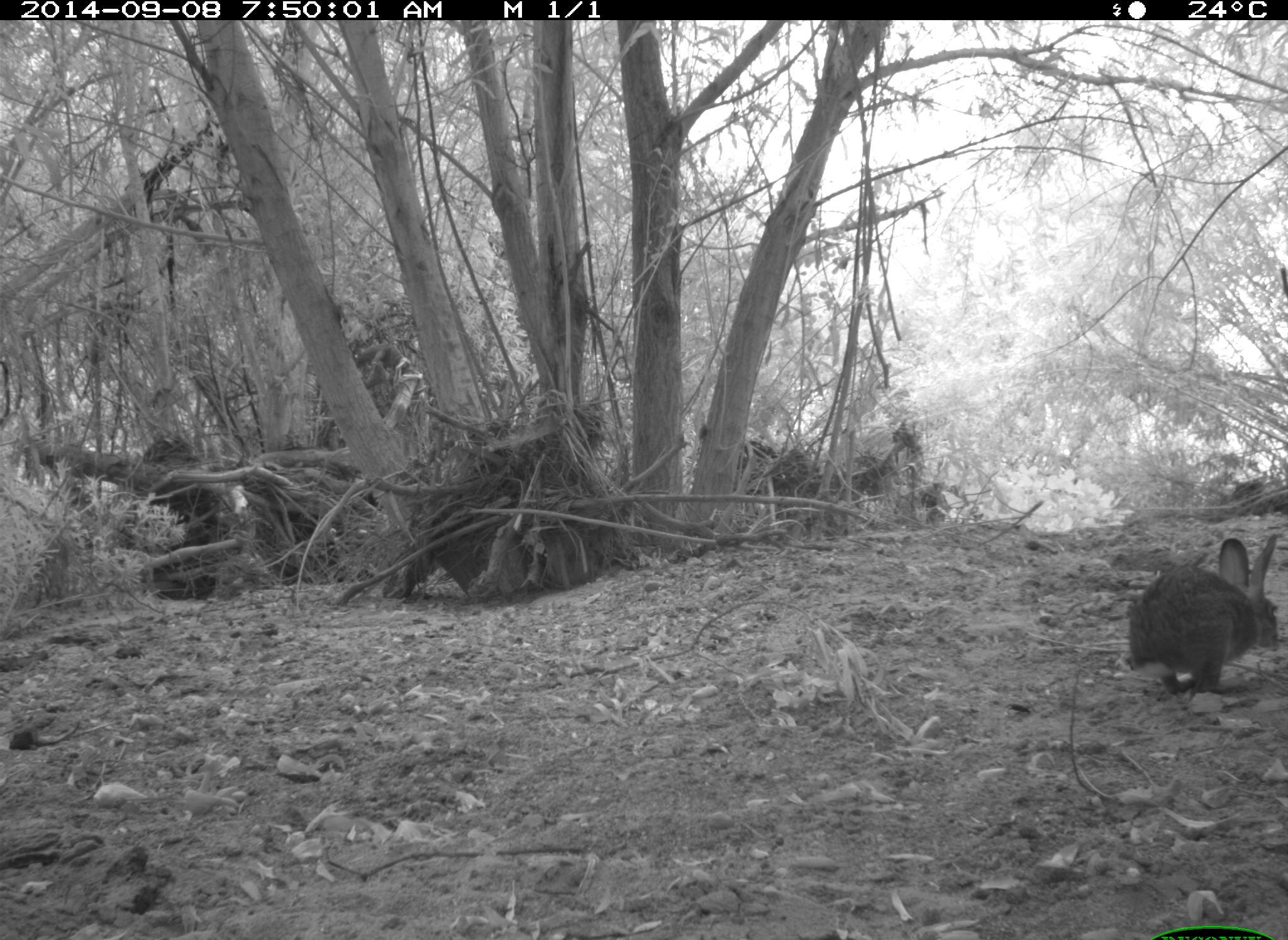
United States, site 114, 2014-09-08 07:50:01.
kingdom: Animalia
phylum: Chordata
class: Mammalia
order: Lagomorpha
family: Leporidae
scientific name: Leporidae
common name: rabbits and hares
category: rabbit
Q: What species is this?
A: Rabbit (rabbits and hares) (Leporidae).